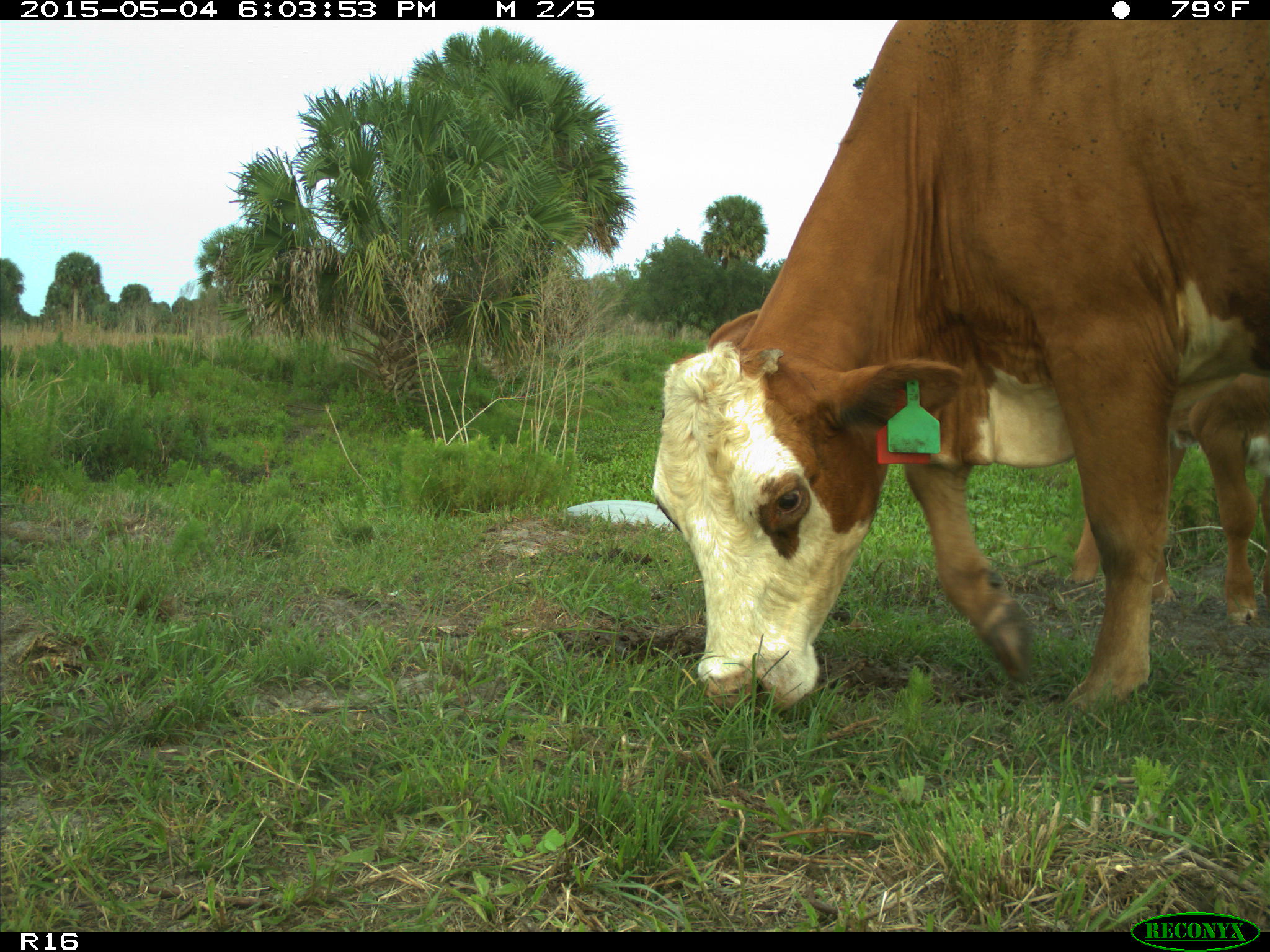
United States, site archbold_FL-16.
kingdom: Animalia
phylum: Chordata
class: Mammalia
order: Artiodactyla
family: Bovidae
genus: Bos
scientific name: Bos taurus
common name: domestic cow